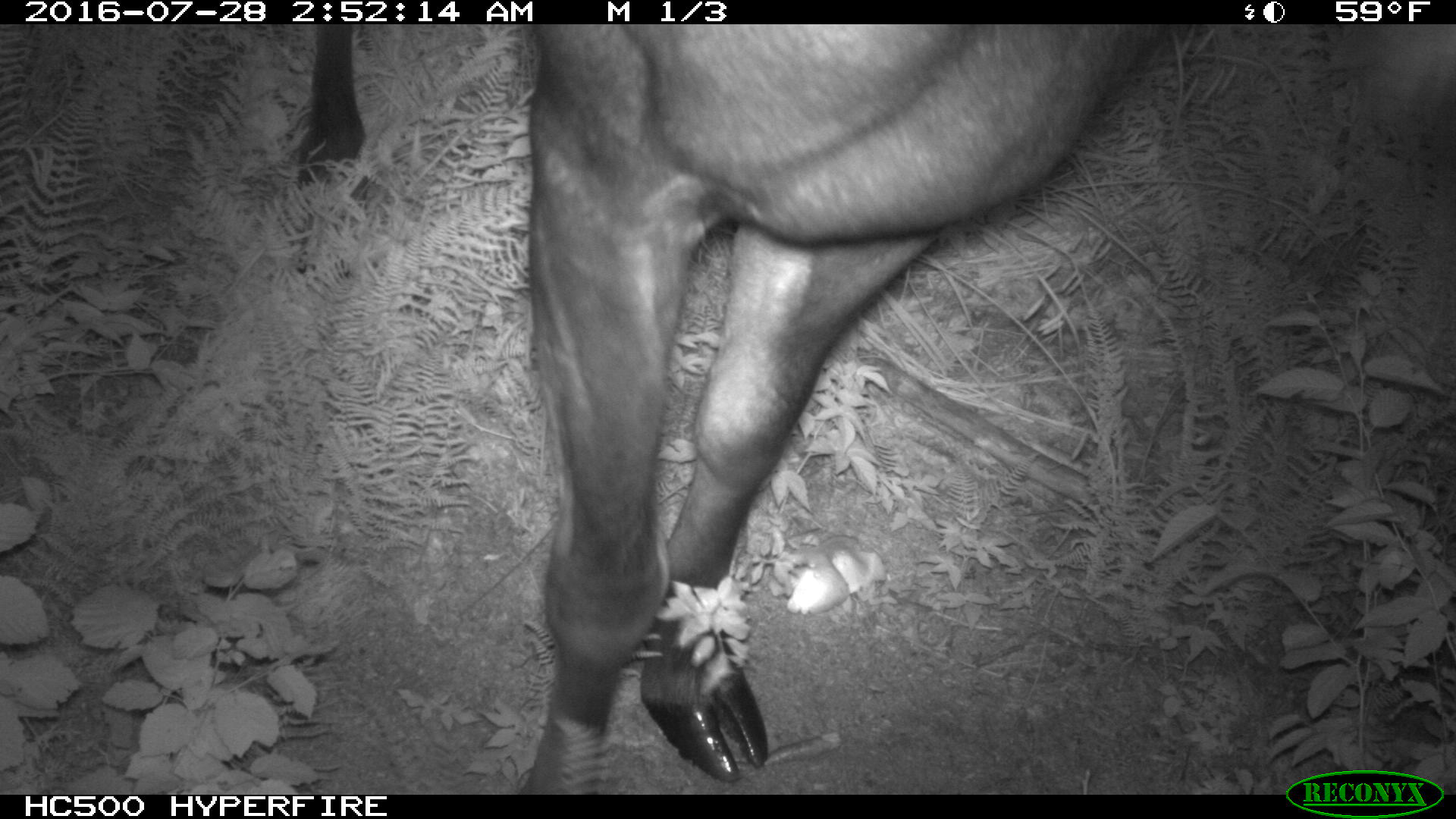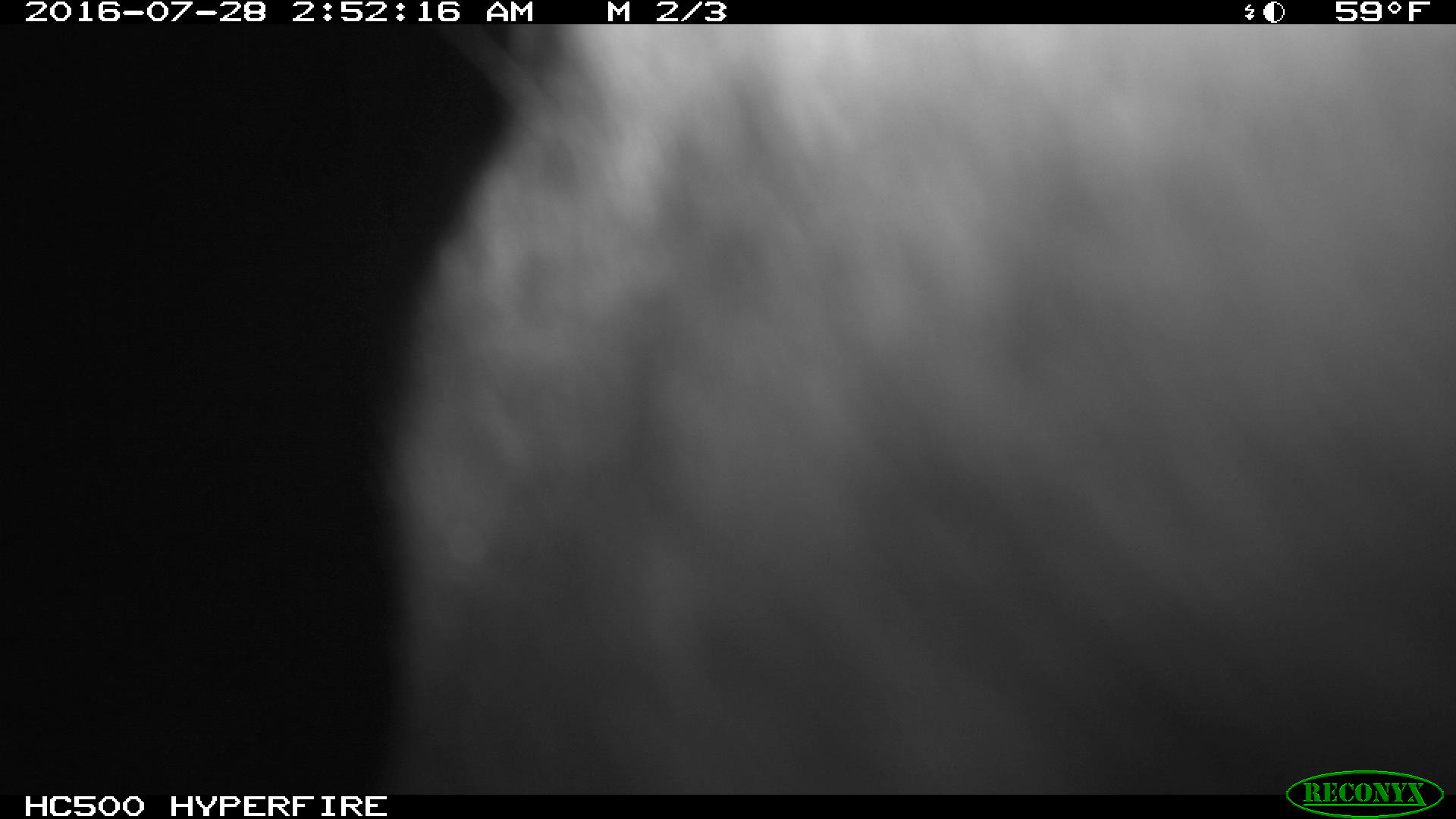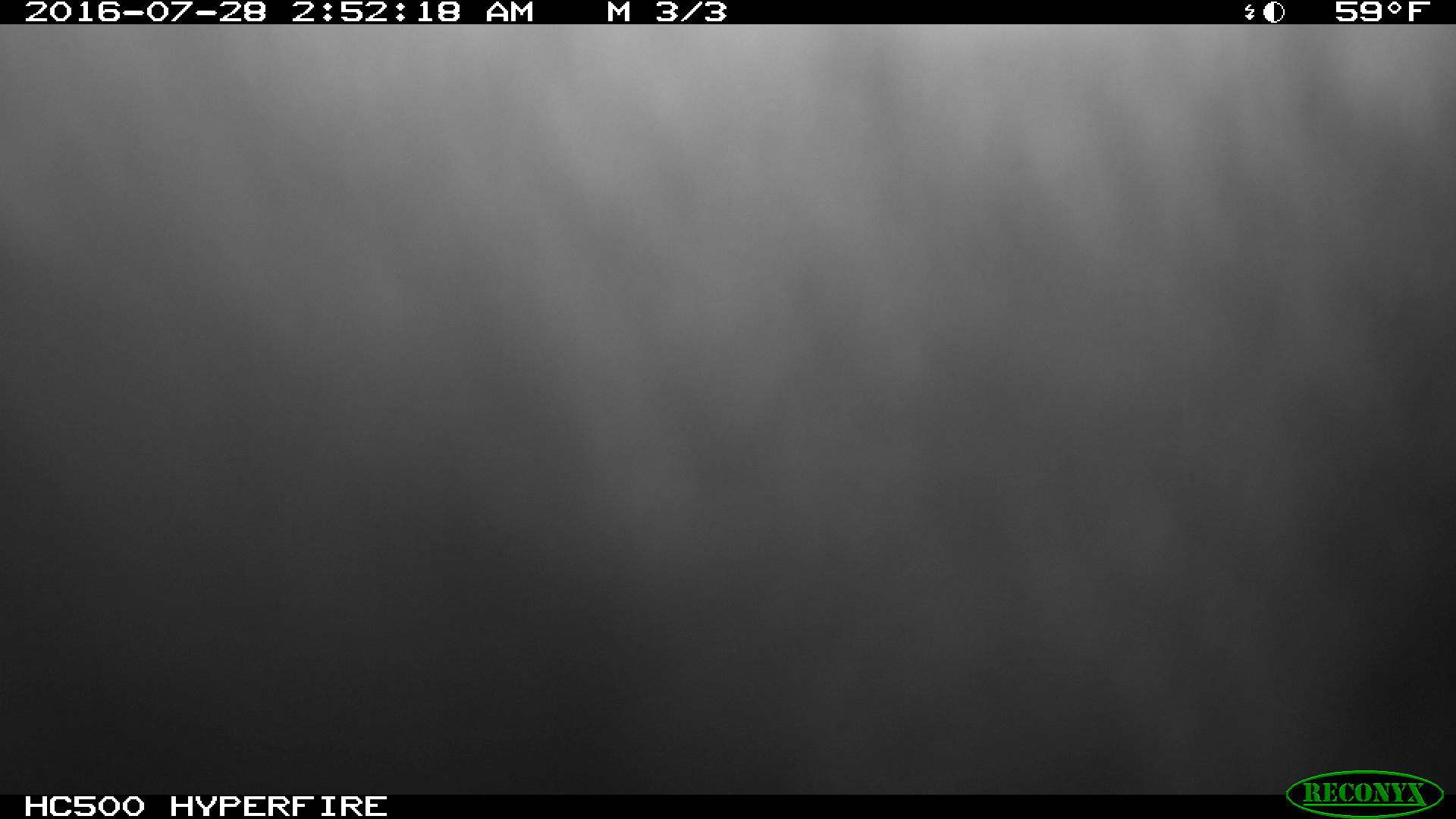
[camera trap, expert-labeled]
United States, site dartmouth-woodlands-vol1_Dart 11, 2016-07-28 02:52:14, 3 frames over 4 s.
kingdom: Animalia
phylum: Chordata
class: Mammalia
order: Artiodactyla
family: Cervidae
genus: Alces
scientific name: Alces alces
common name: moose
Moose (Alces alces).